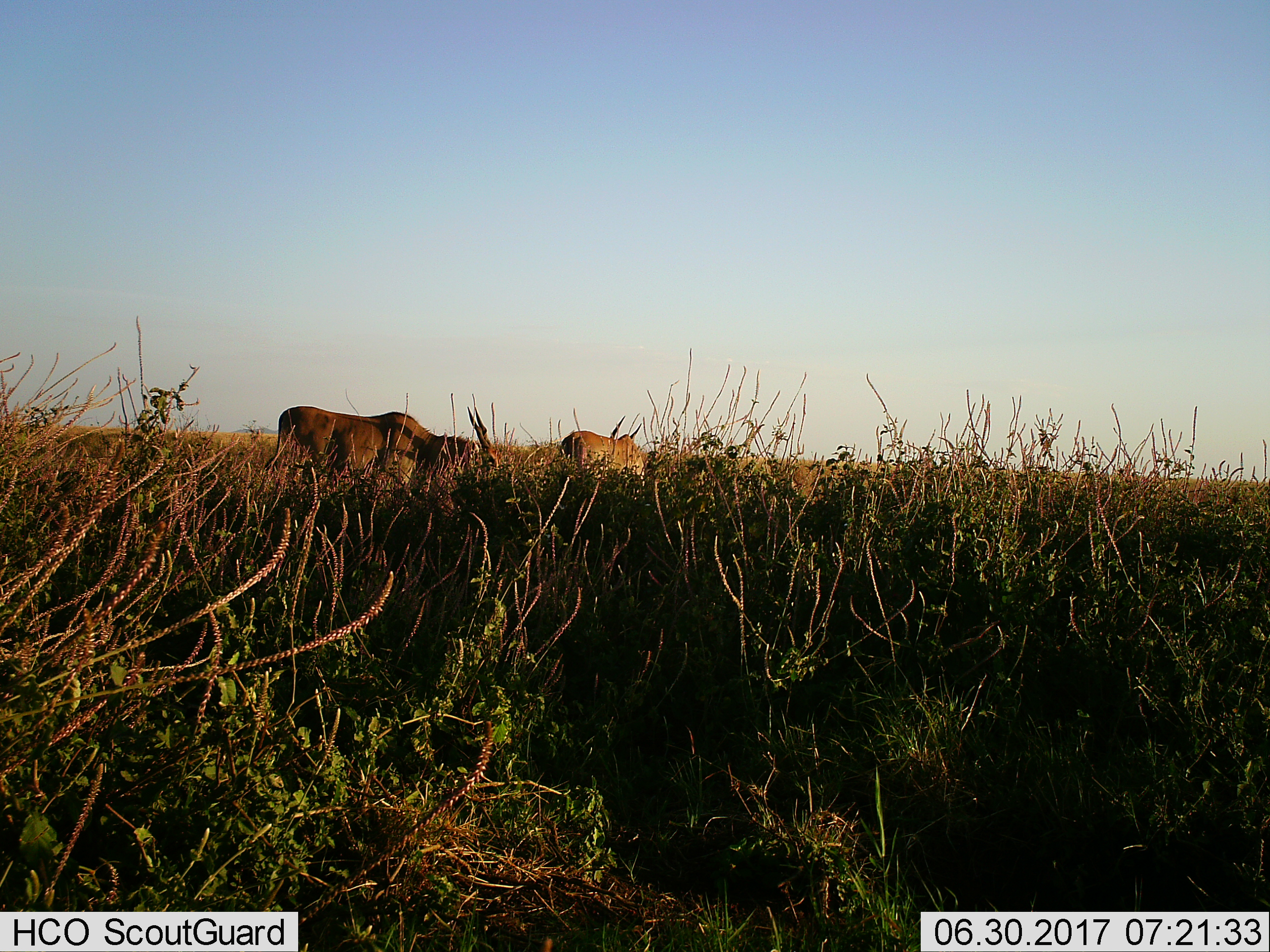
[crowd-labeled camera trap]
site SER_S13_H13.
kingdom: Animalia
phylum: Chordata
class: Mammalia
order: Artiodactyla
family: Bovidae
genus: Tragelaphus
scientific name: Tragelaphus oryx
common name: eland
Eland (Tragelaphus oryx), count 2. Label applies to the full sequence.